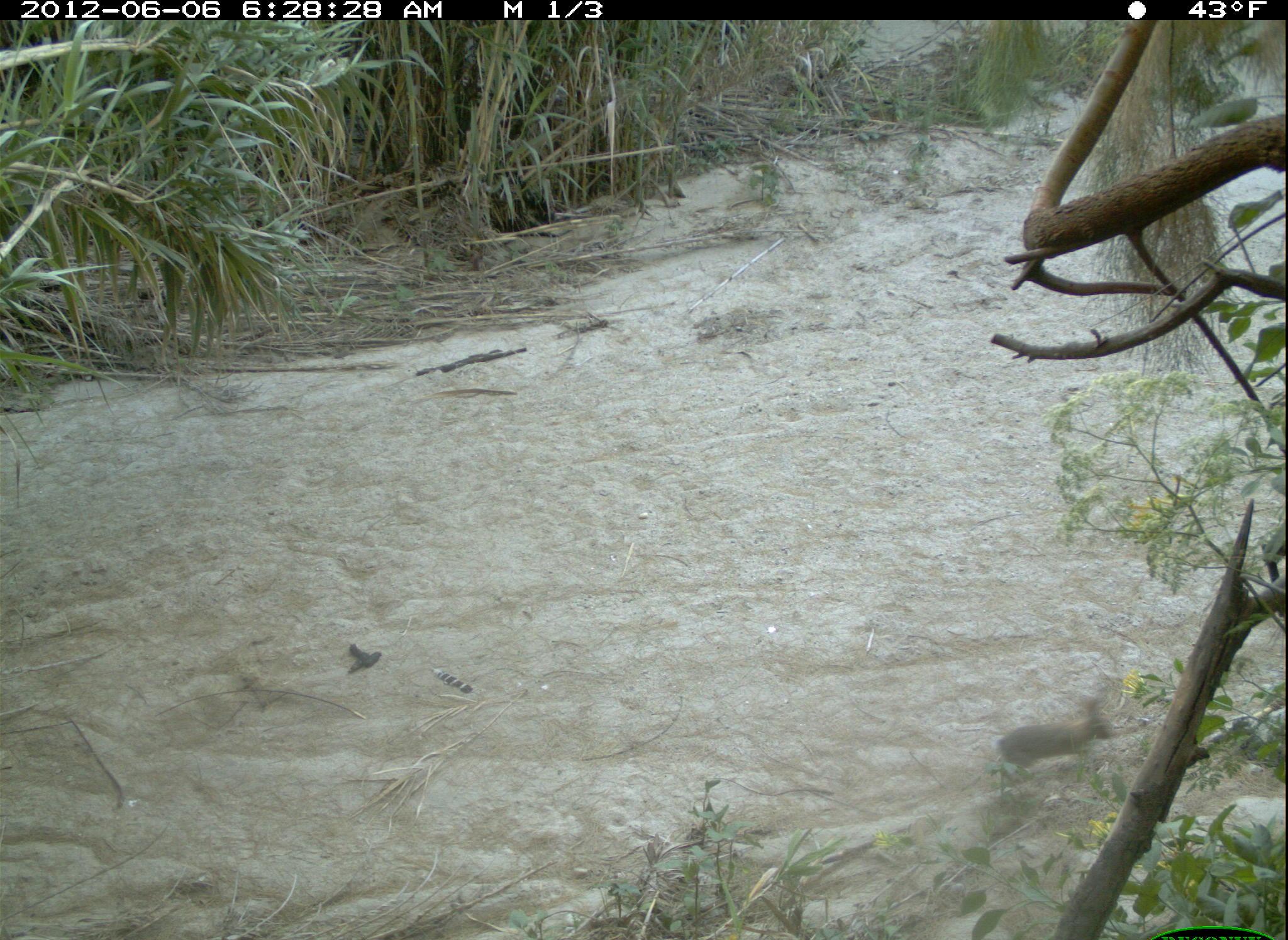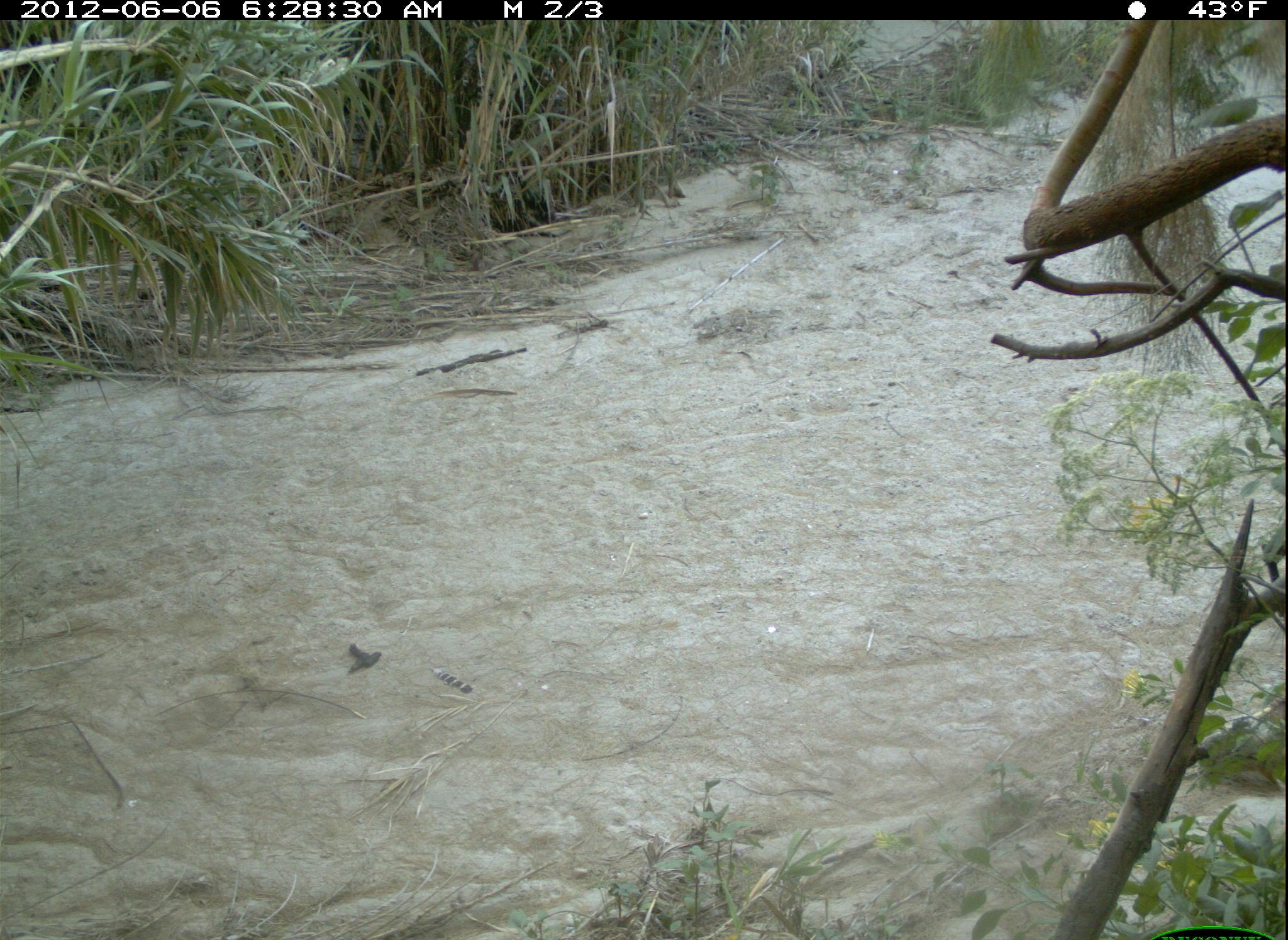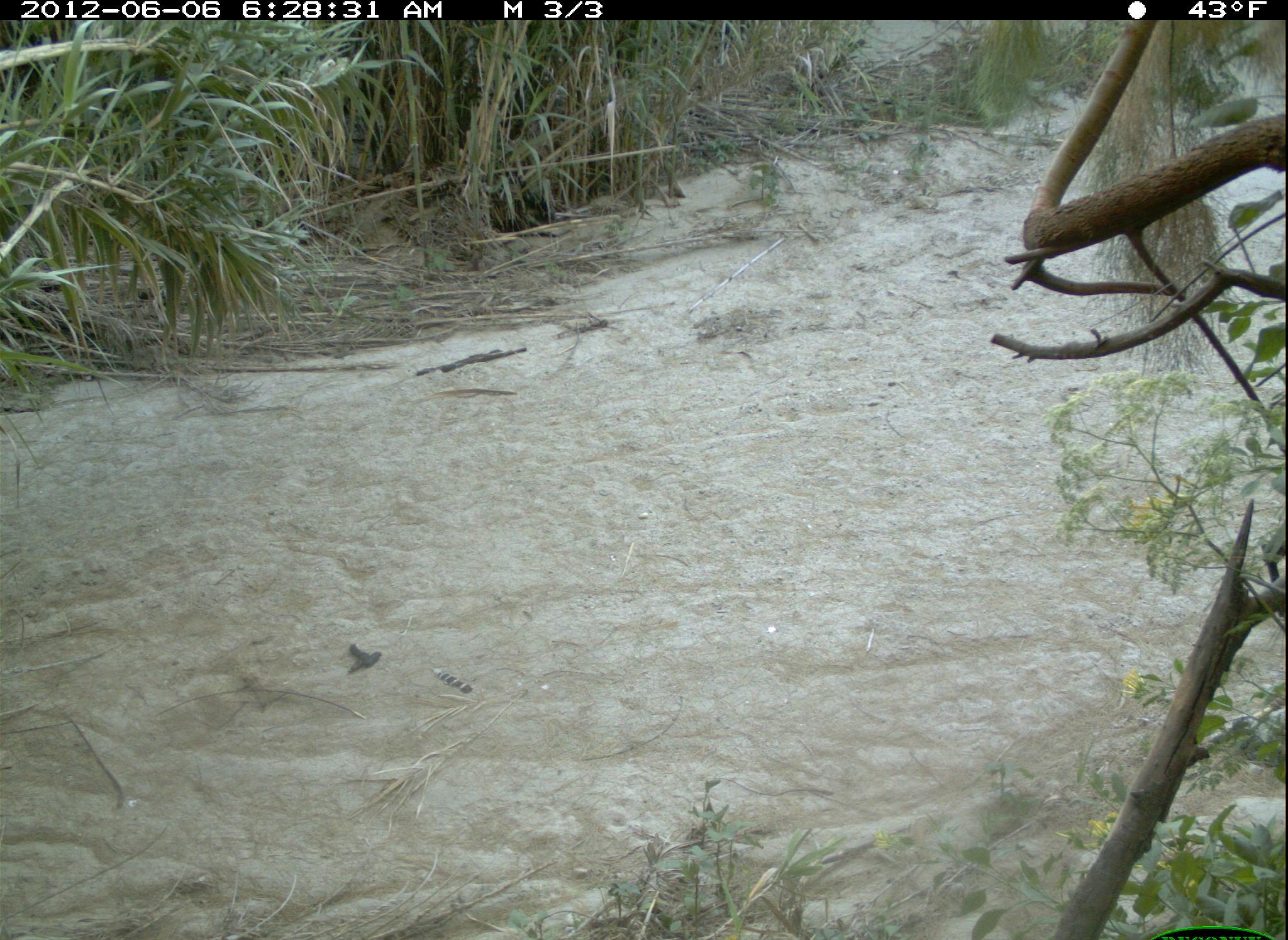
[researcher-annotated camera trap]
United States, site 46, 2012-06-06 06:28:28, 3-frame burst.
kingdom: Animalia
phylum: Chordata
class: Mammalia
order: Lagomorpha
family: Leporidae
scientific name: Leporidae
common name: rabbits and hares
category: rabbit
Rabbit (rabbits and hares) (Leporidae).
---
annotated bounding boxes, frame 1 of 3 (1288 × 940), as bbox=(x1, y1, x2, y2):
rabbit: bbox=(995, 694, 1130, 784)